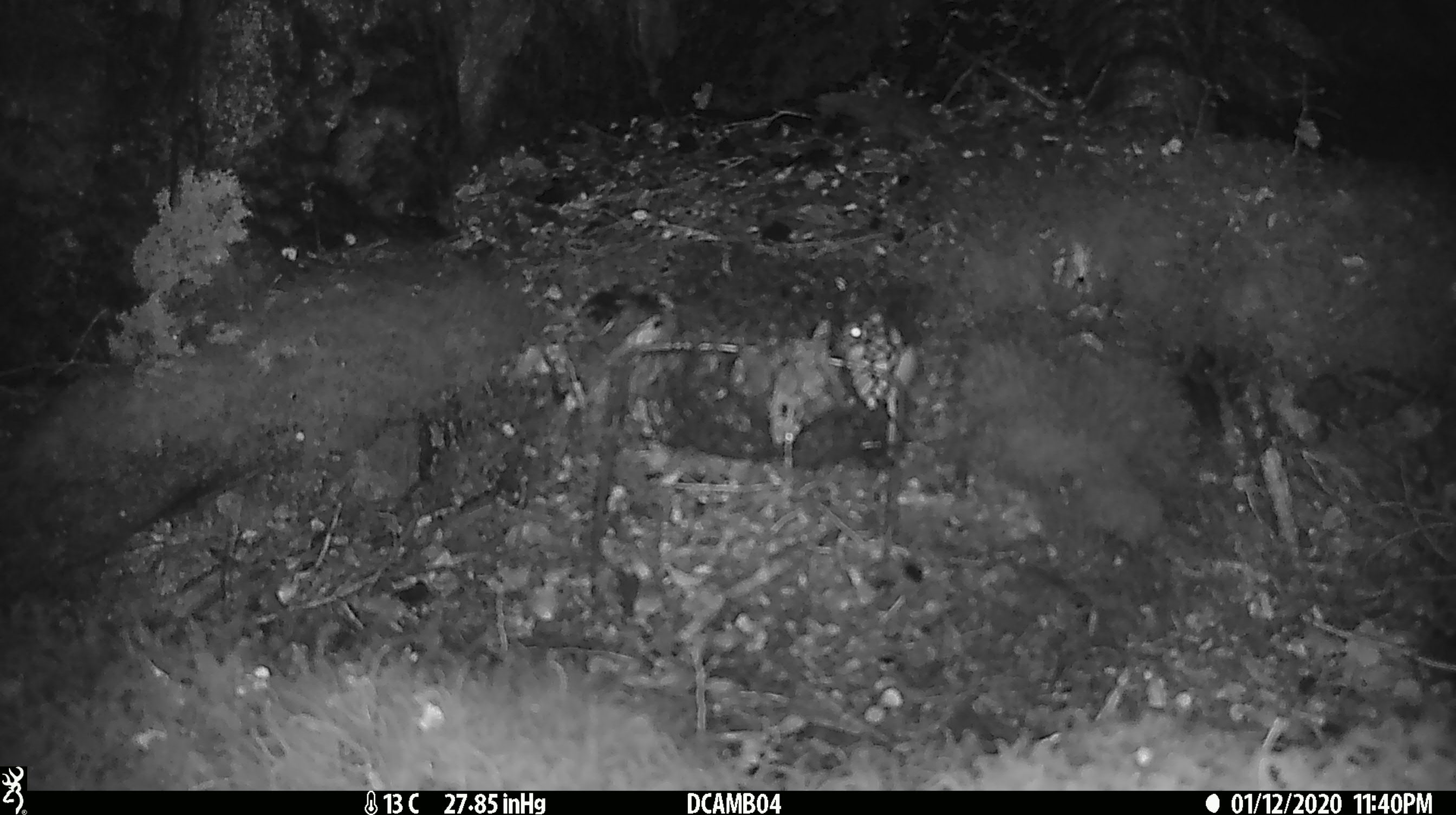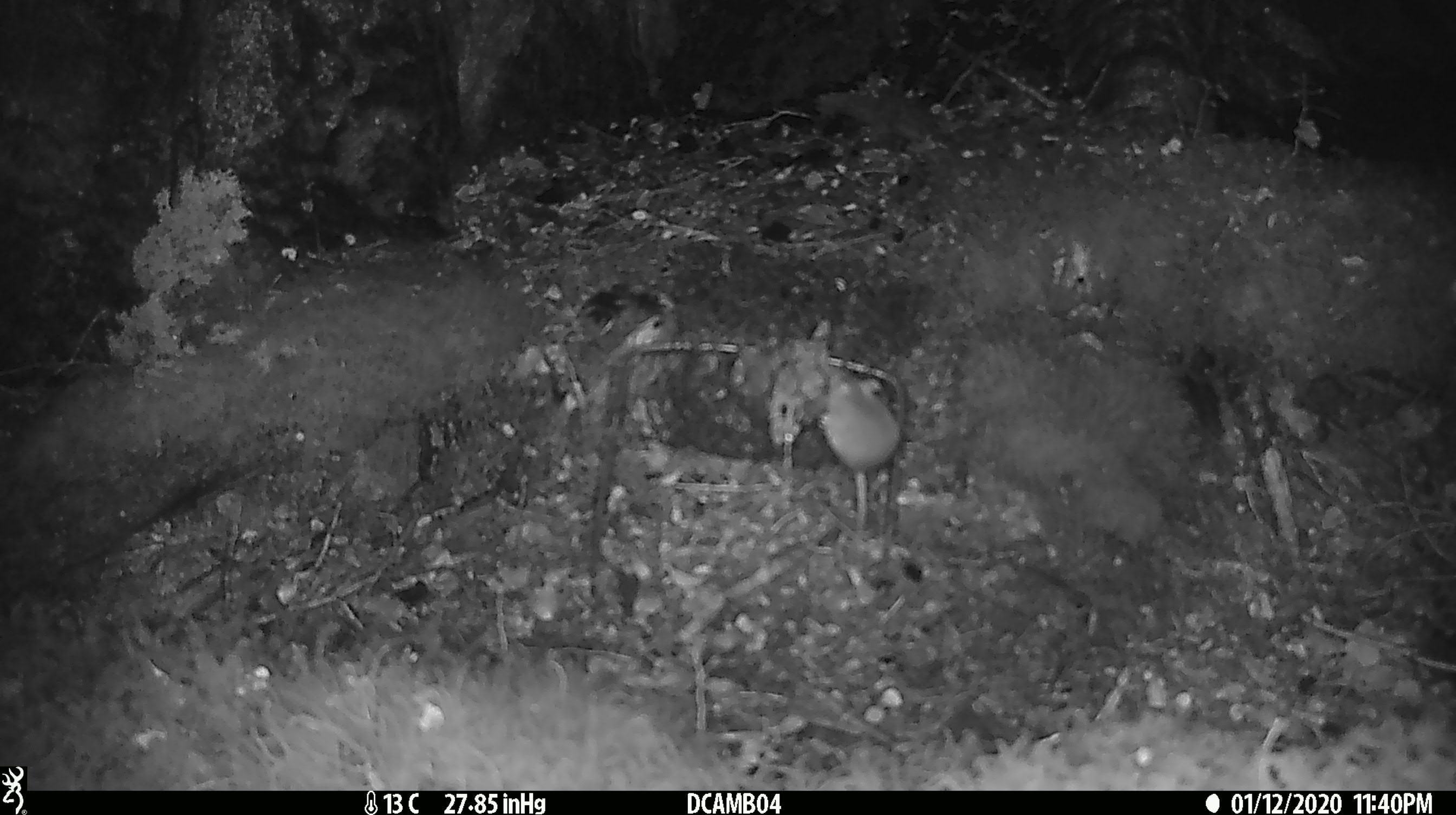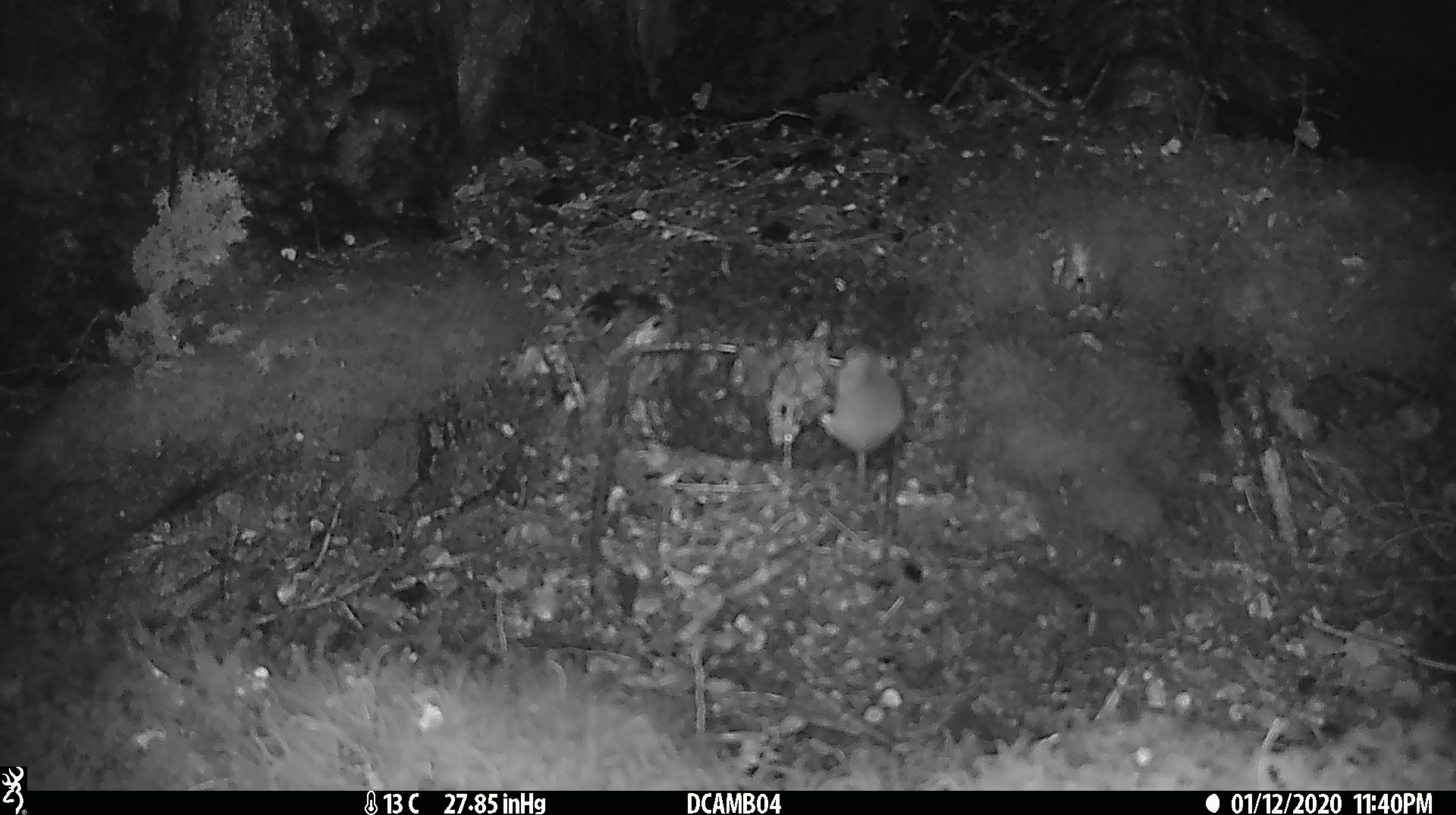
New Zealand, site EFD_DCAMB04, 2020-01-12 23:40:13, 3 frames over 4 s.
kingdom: Animalia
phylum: Chordata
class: Mammalia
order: Rodentia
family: Muridae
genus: Mus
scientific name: Mus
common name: mouse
Mouse (Mus).